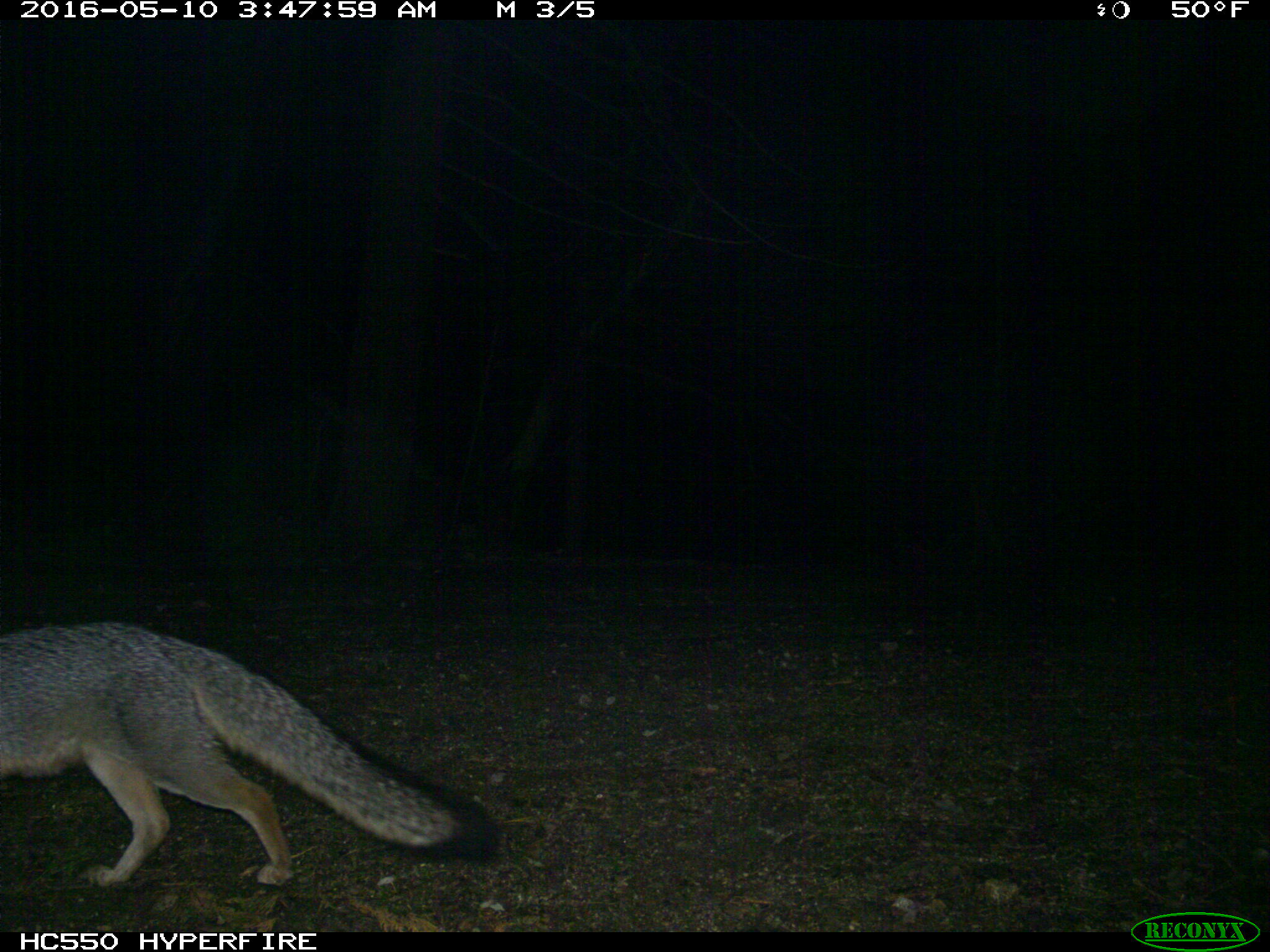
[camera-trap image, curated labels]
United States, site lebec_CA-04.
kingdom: Animalia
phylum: Chordata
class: Mammalia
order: Carnivora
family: Canidae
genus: Urocyon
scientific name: Urocyon cinereoargenteus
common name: gray fox